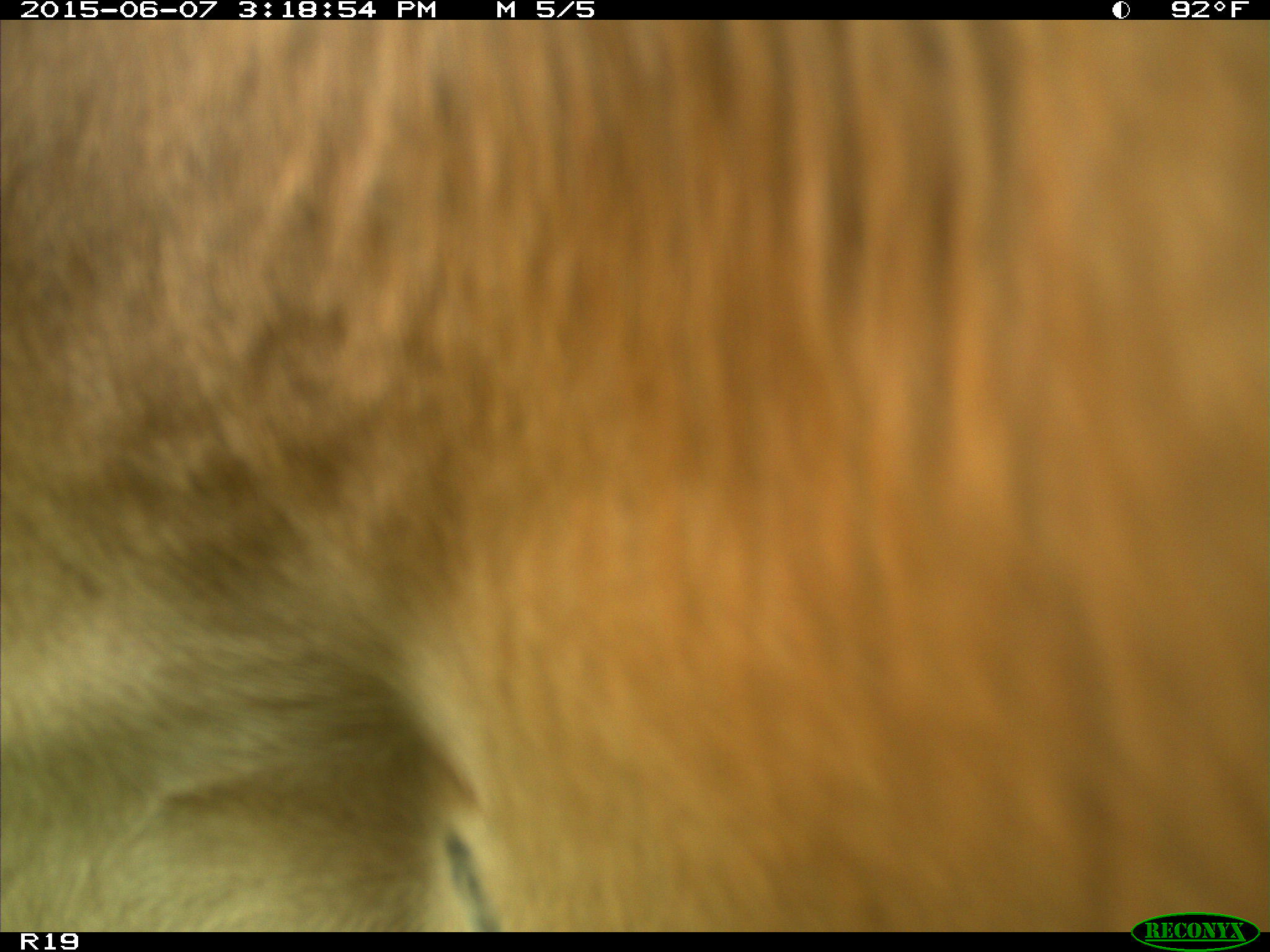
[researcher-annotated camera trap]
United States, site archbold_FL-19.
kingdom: Animalia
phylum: Chordata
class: Mammalia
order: Artiodactyla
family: Bovidae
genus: Bos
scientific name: Bos taurus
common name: domestic cow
Bos taurus (domestic cow).